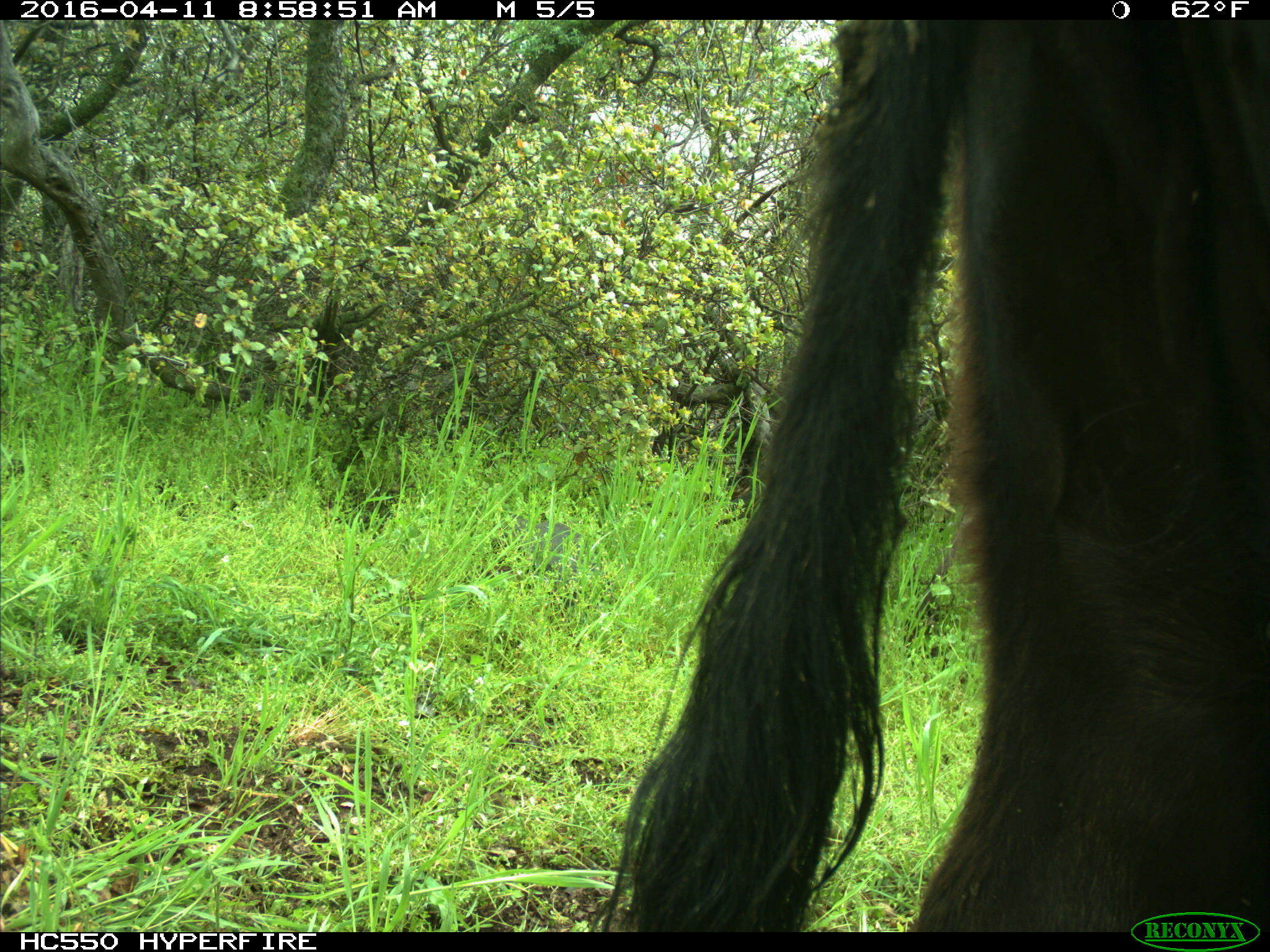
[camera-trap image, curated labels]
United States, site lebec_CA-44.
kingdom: Animalia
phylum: Chordata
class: Mammalia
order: Artiodactyla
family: Bovidae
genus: Bos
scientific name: Bos taurus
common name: domestic cow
Bos taurus (domestic cow).